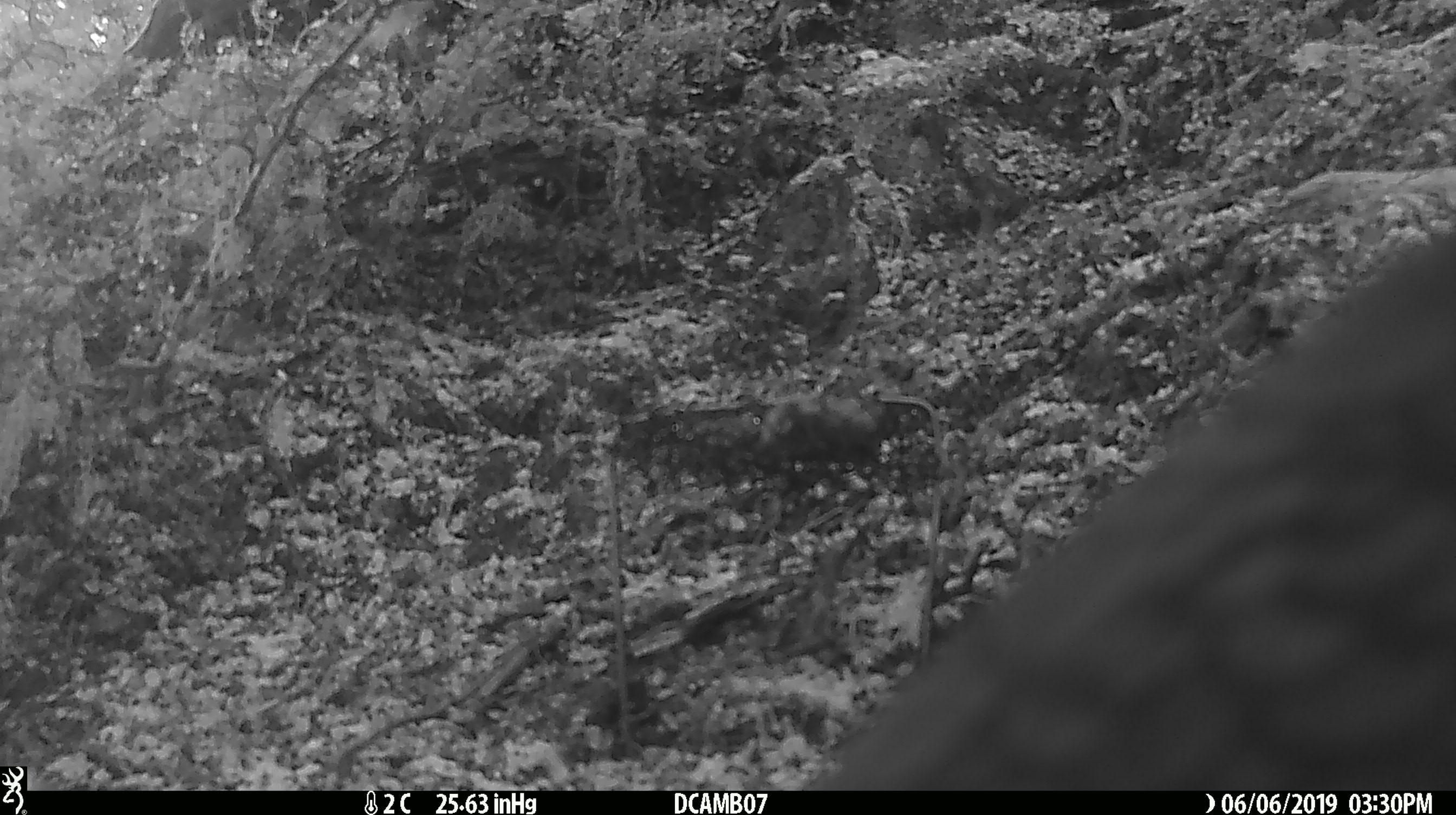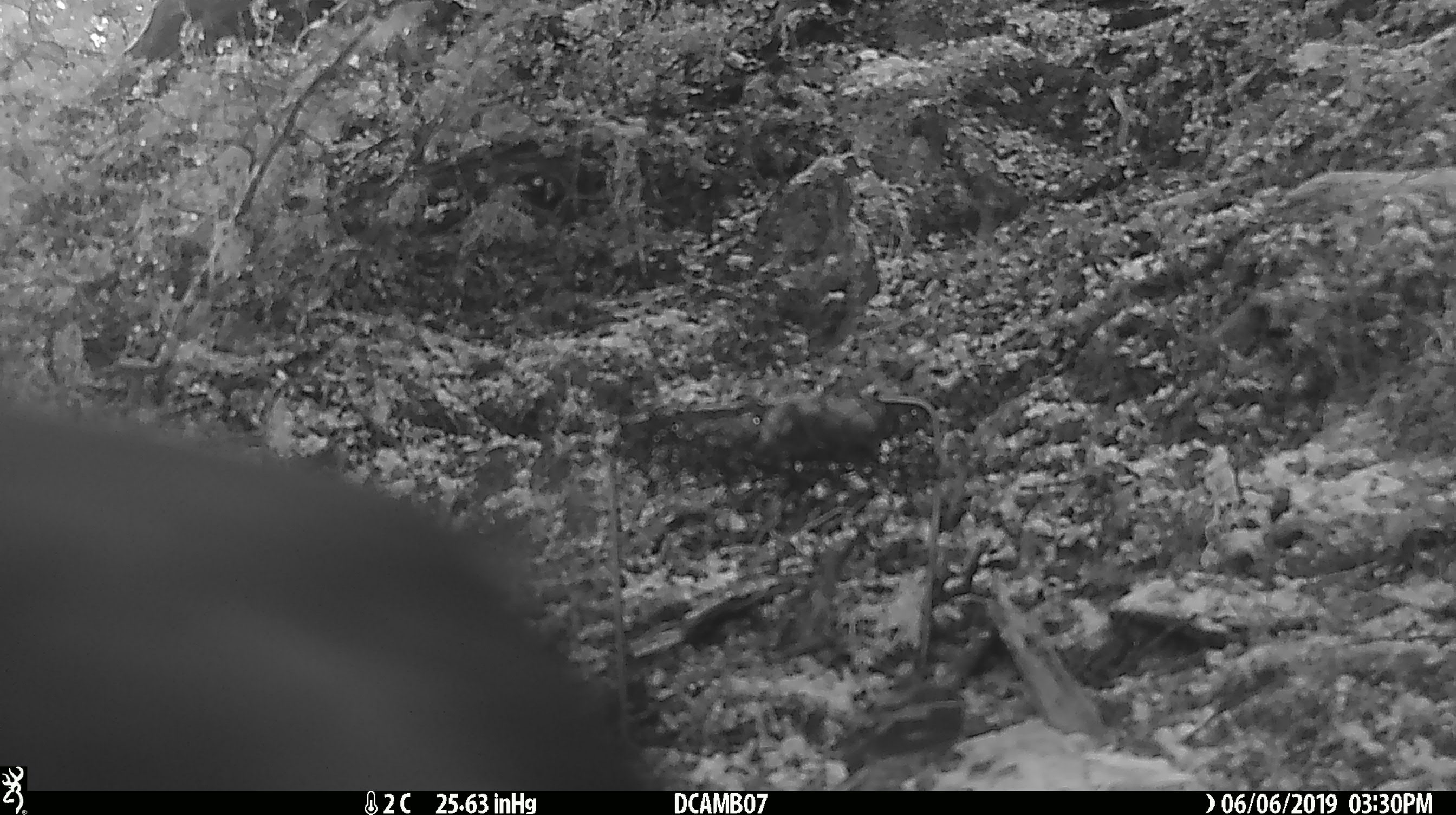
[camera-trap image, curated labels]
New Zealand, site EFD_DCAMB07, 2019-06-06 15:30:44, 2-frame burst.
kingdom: Animalia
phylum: Chordata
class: Aves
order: Psittaciformes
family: Strigopidae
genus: Nestor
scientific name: Nestor notabilis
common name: kea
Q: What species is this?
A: Kea (Nestor notabilis).